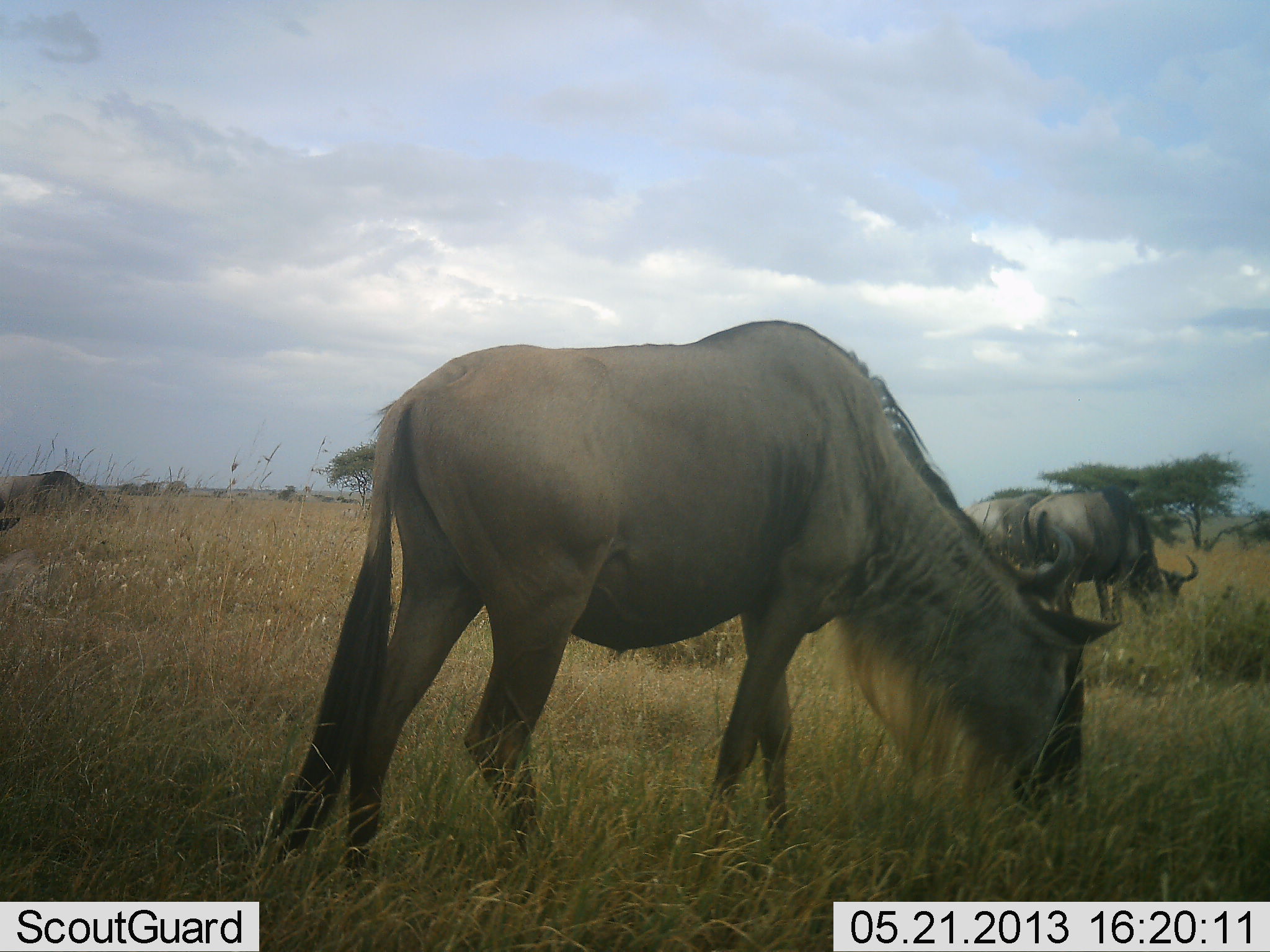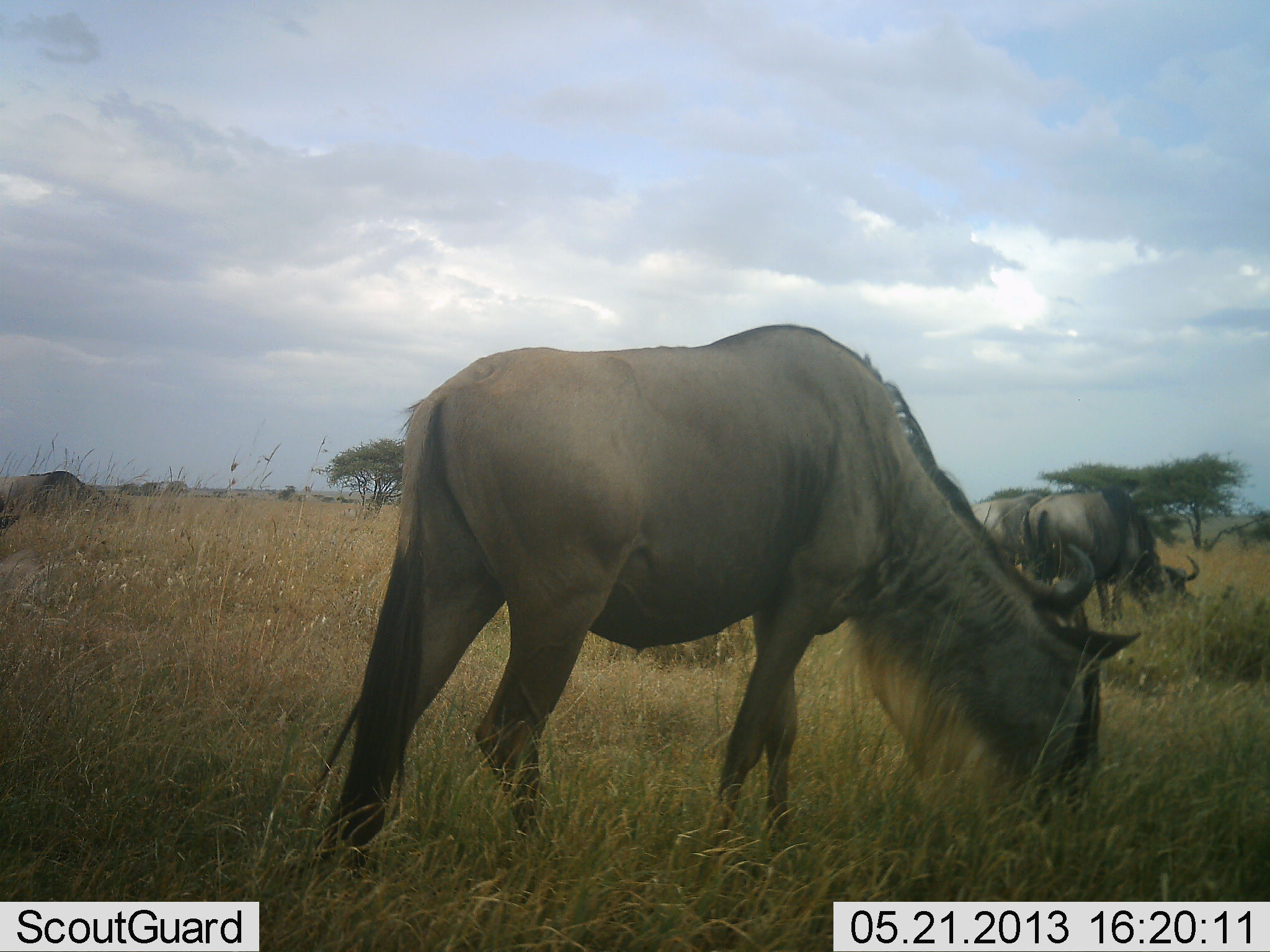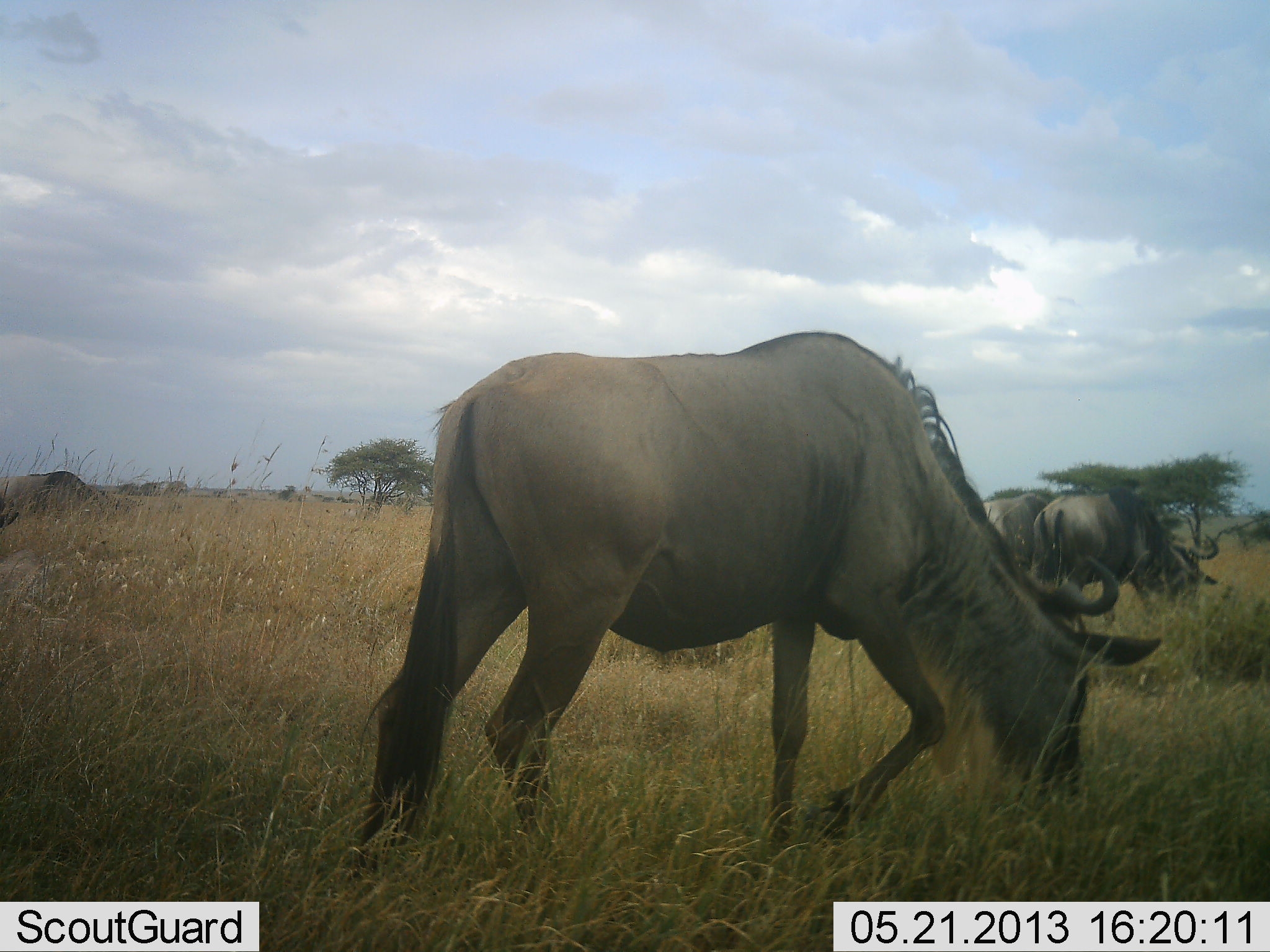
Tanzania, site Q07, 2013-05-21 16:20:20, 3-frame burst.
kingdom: Animalia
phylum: Chordata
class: Mammalia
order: Artiodactyla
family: Bovidae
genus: Connochaetes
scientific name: Connochaetes taurinus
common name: blue wildebeest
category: wildebeest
Wildebeest (blue wildebeest) (Connochaetes taurinus), count 4. Behavior (volunteer vote fractions): standing 13%, resting 3%, moving 17%, interacting 0%. Young present (vote fraction): 0%. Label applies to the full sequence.